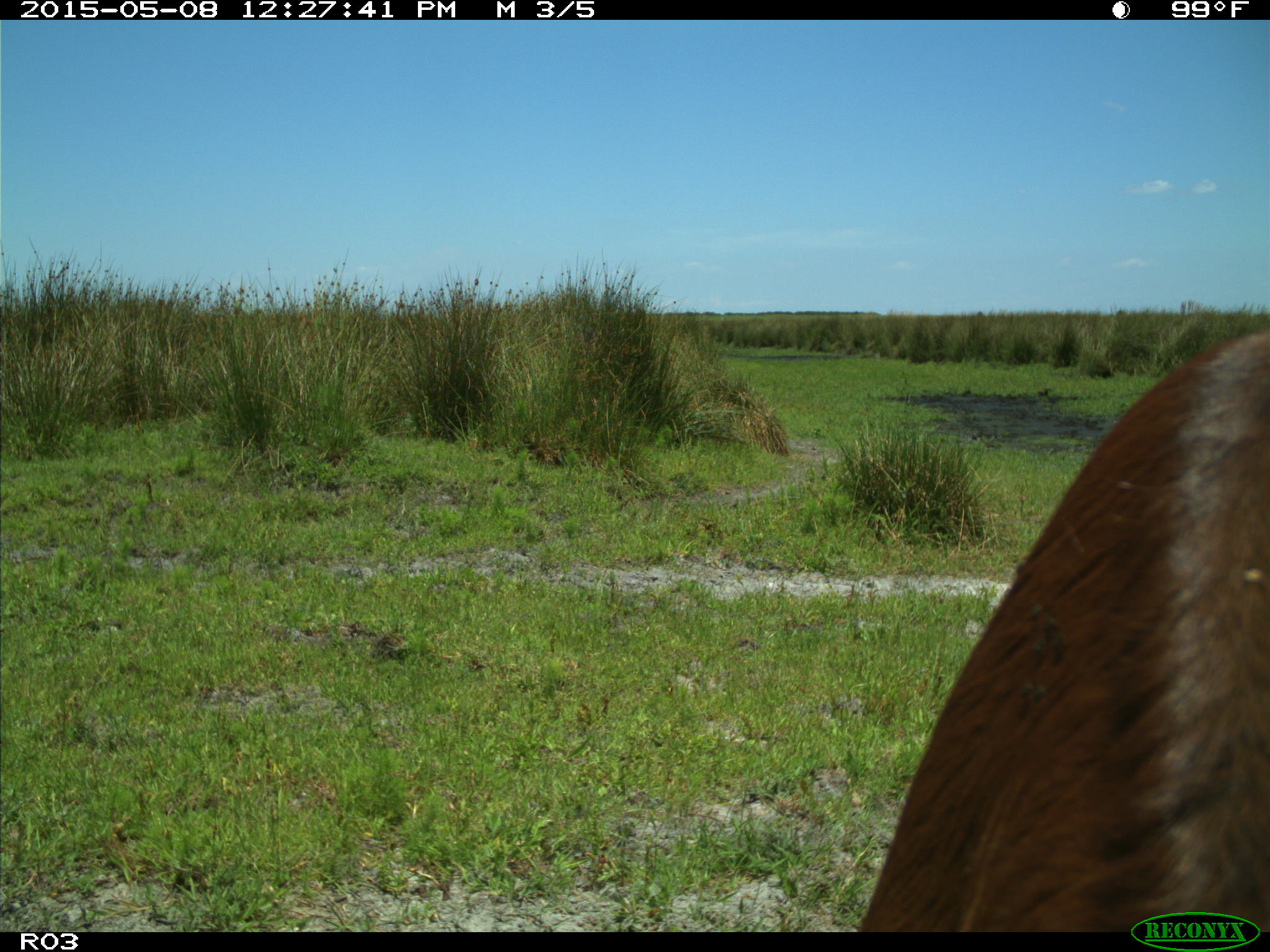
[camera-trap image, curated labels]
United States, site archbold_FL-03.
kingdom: Animalia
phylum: Chordata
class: Mammalia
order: Artiodactyla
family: Bovidae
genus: Bos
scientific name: Bos taurus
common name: domestic cow